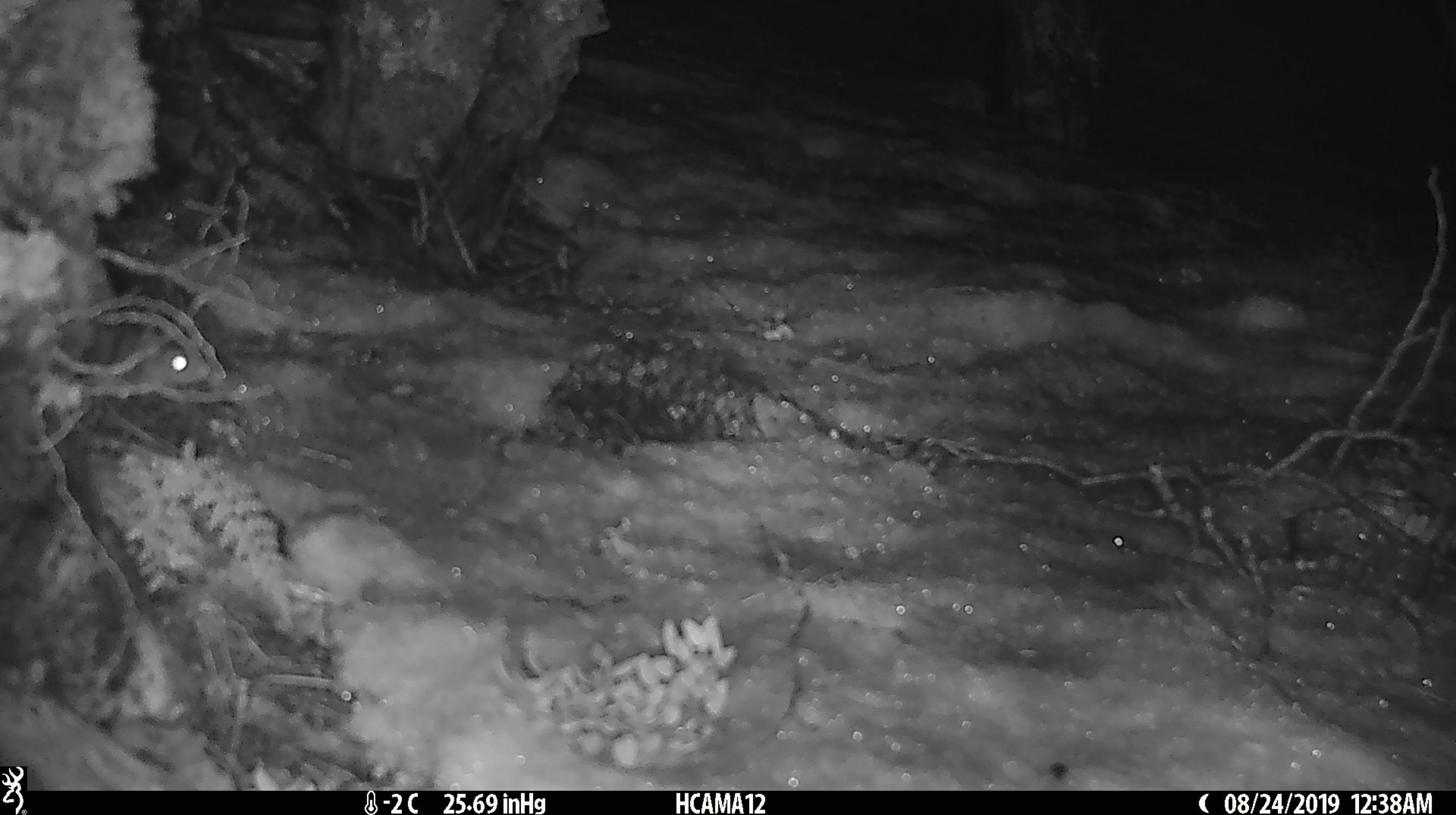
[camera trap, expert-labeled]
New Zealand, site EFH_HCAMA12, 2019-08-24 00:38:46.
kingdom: Animalia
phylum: Chordata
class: Mammalia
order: Rodentia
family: Muridae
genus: Mus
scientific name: Mus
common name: mouse